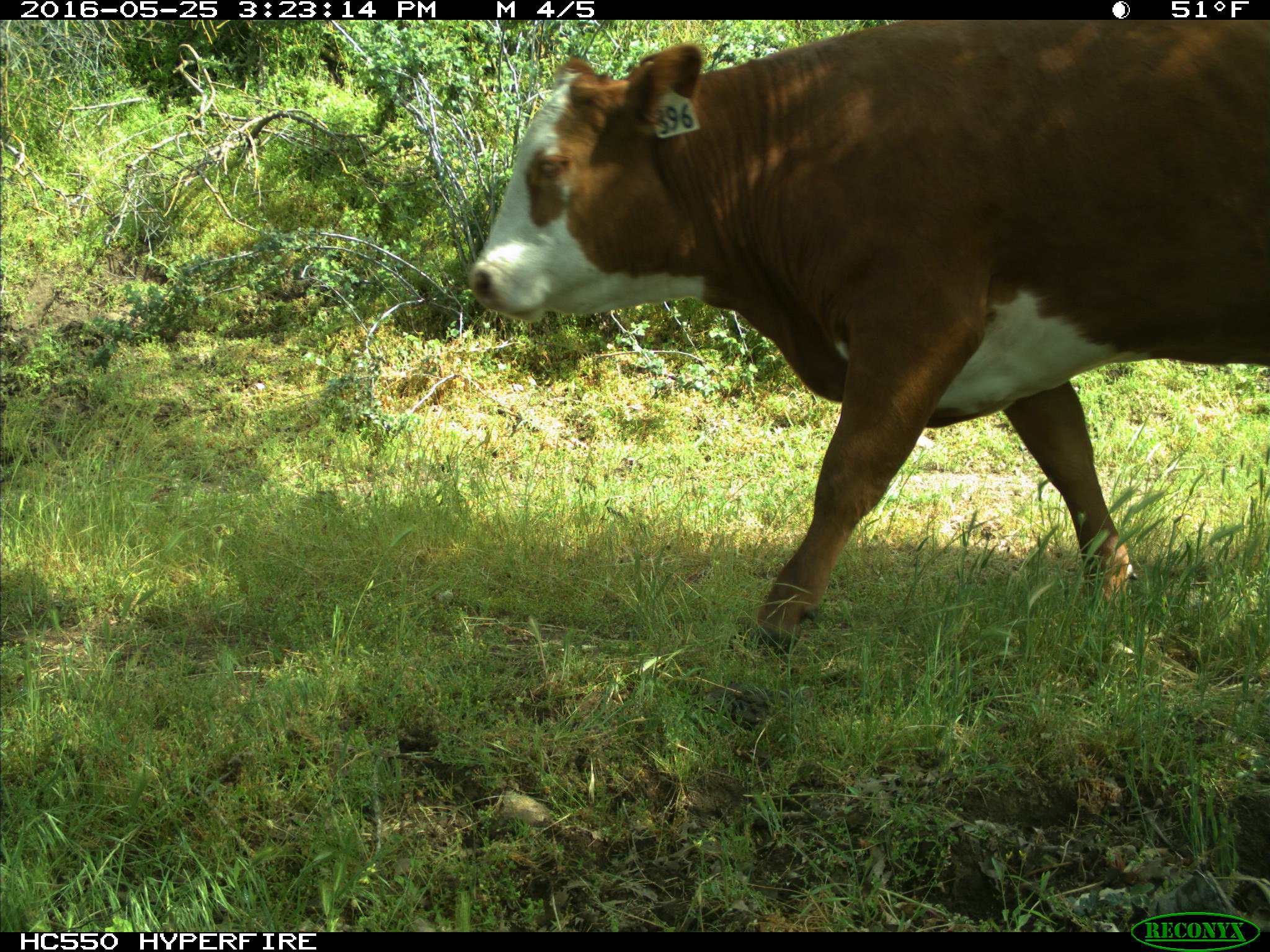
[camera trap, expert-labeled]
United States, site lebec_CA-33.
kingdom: Animalia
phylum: Chordata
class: Mammalia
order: Artiodactyla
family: Bovidae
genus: Bos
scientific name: Bos taurus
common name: domestic cow